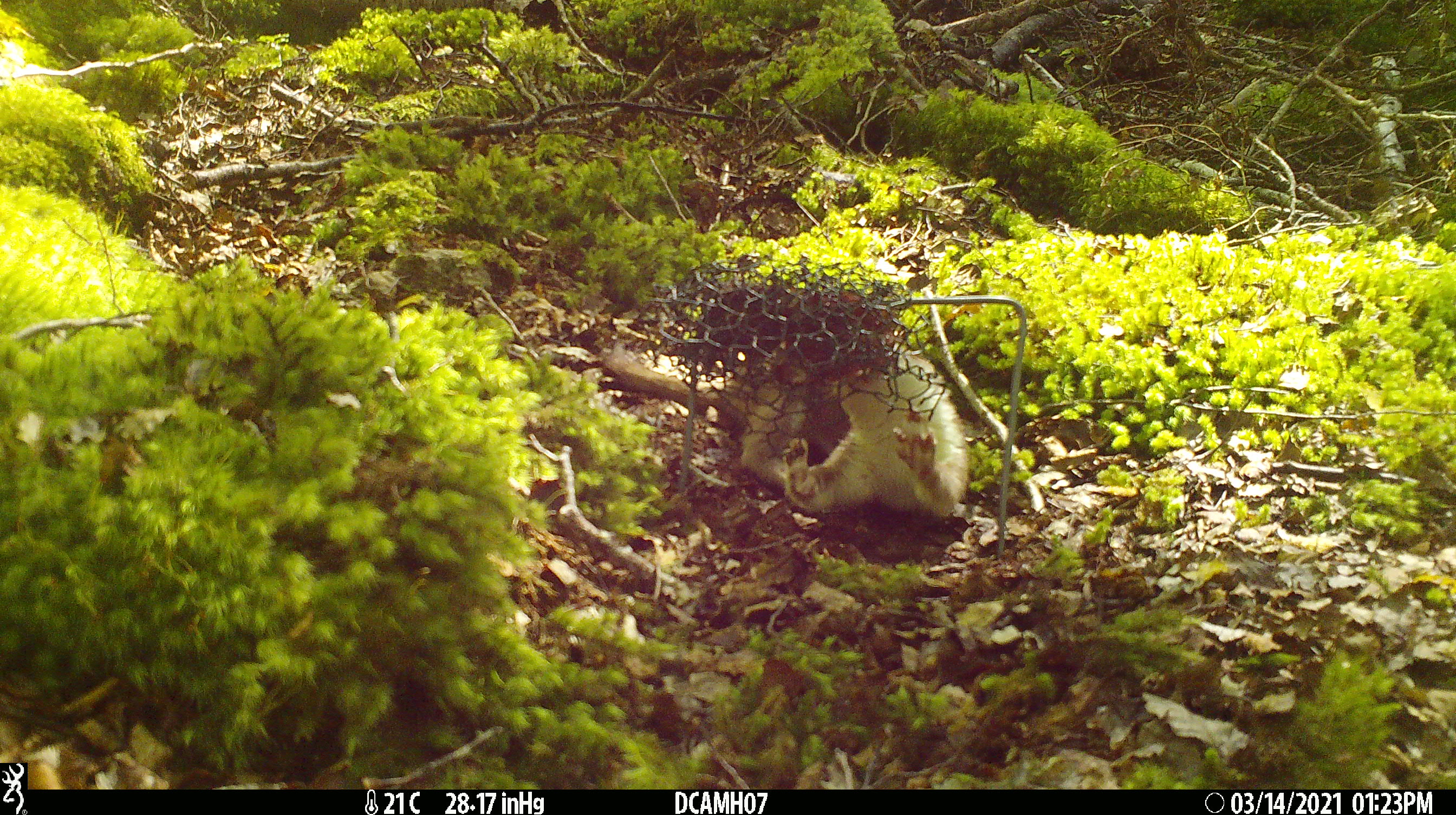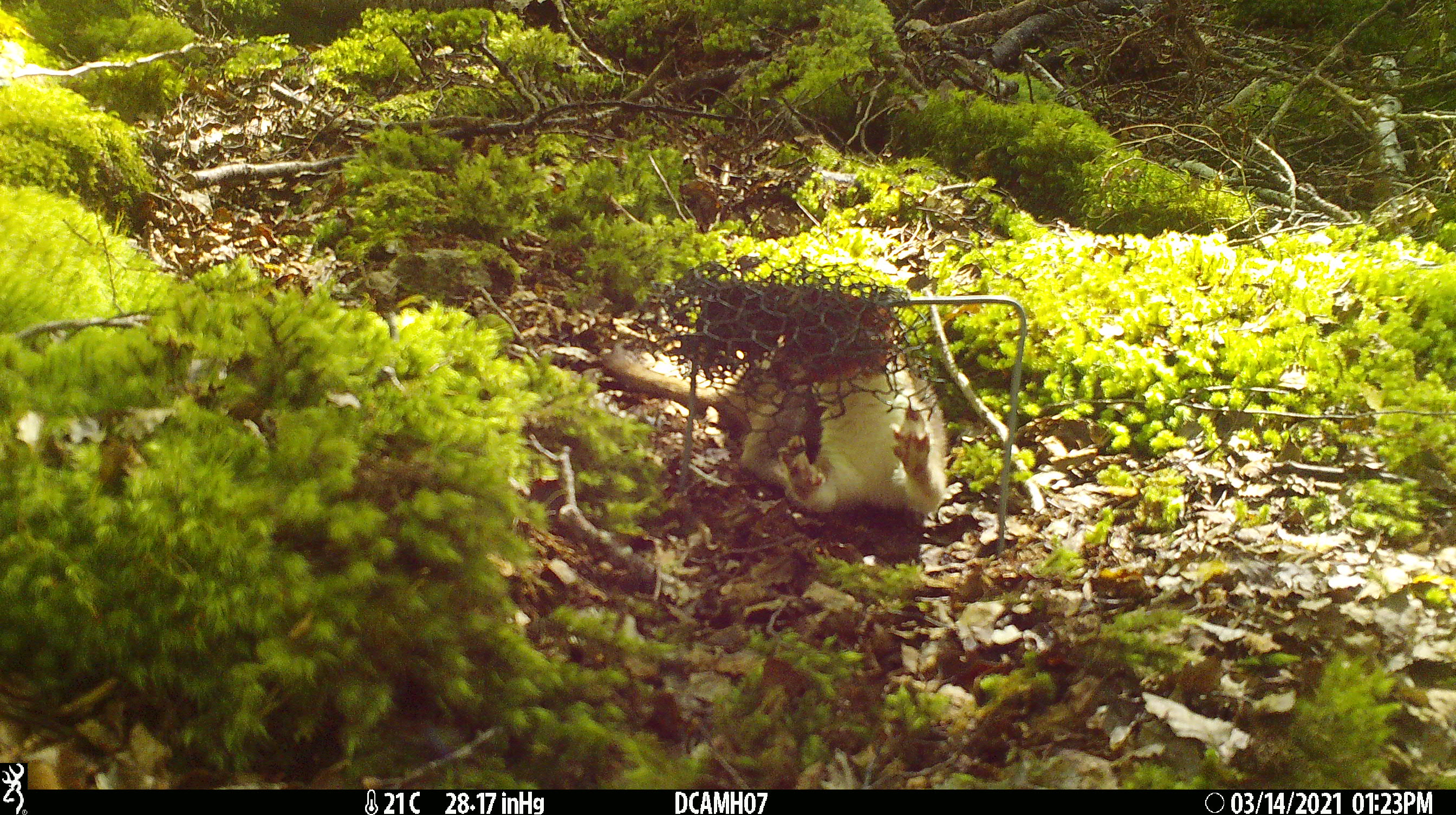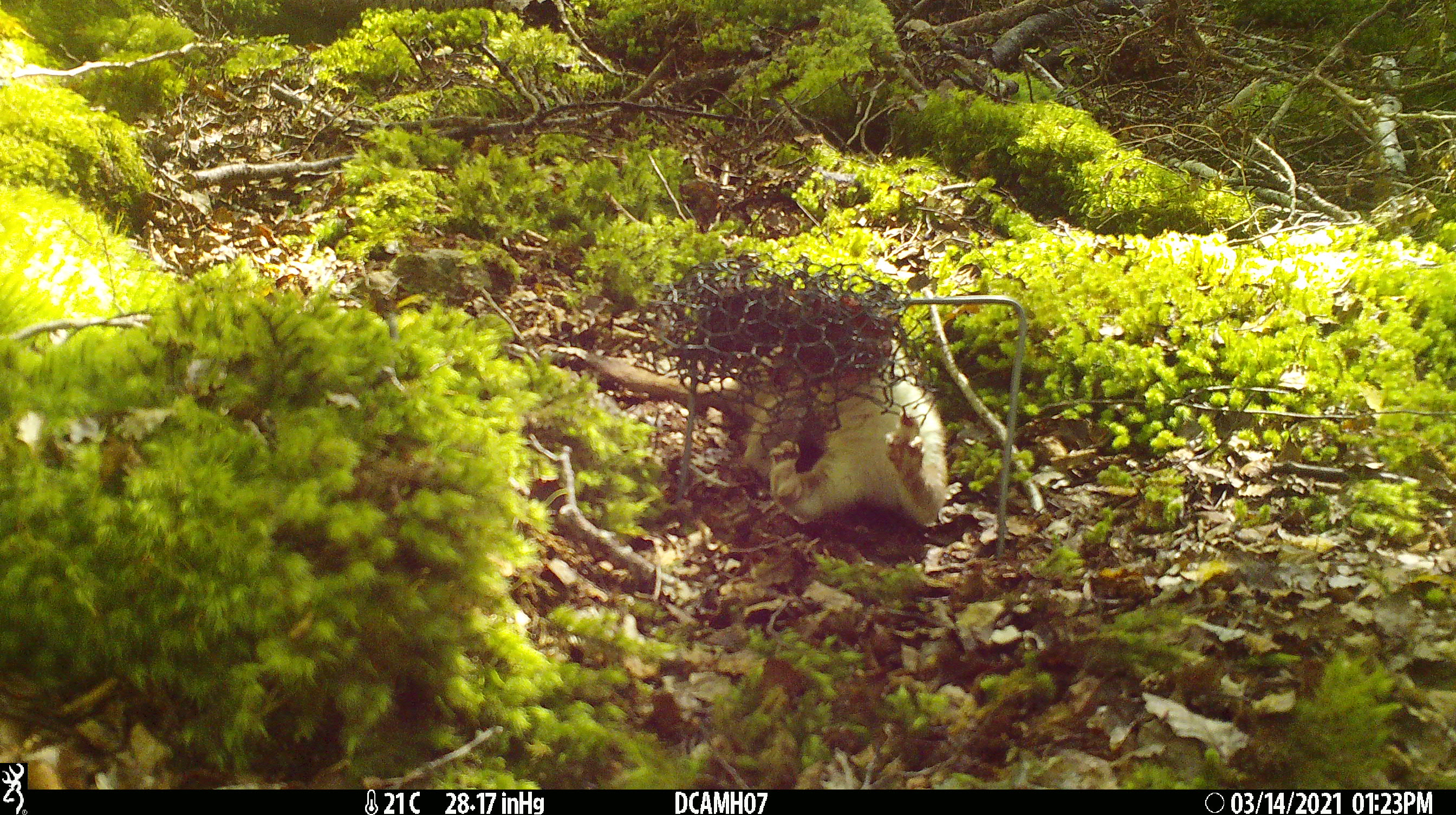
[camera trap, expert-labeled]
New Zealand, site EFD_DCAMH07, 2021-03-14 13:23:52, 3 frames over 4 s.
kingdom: Animalia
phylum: Chordata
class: Mammalia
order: Carnivora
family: Mustelidae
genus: Mustela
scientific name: Mustela erminea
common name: stoat